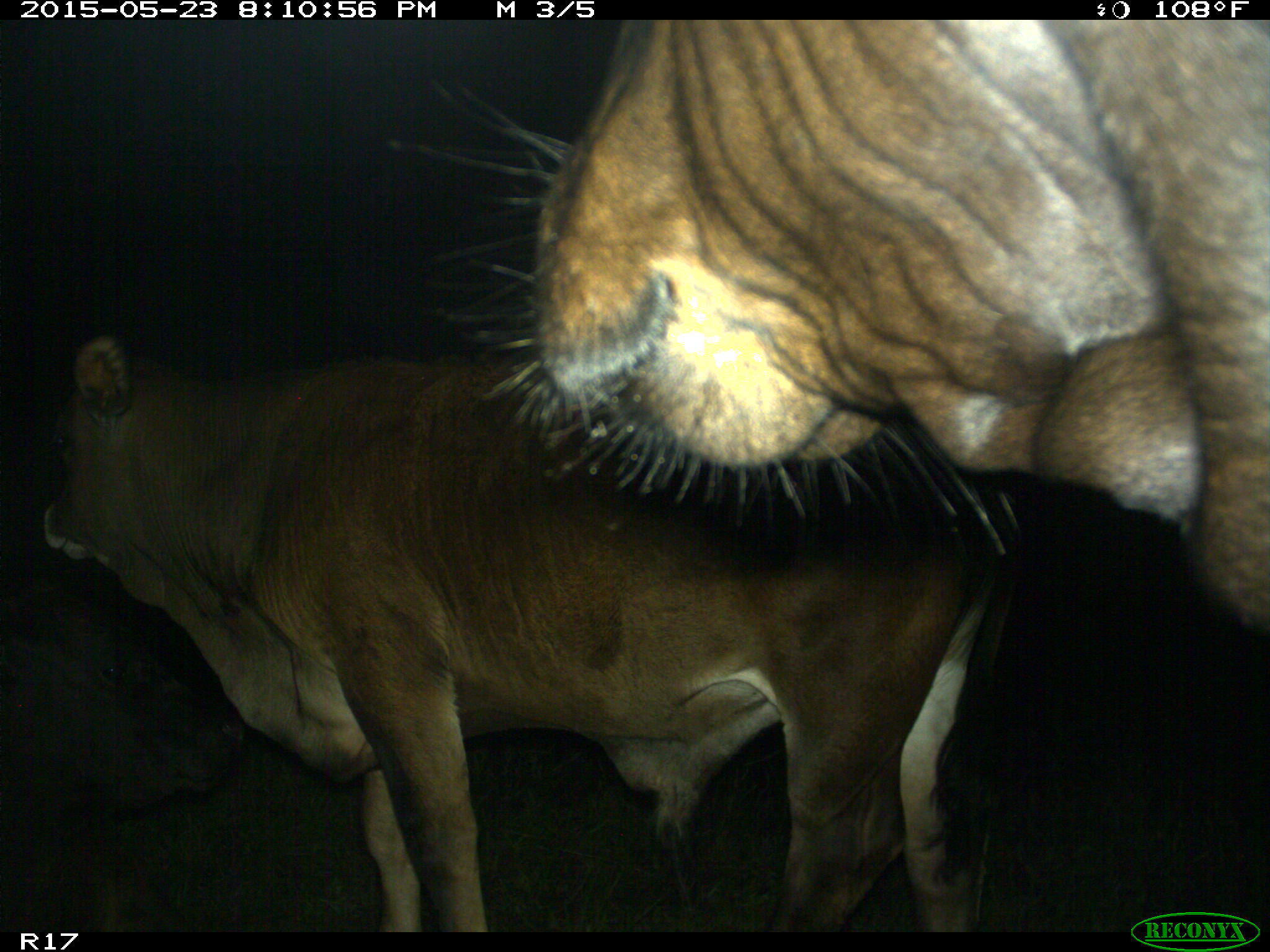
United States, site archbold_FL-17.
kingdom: Animalia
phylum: Chordata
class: Mammalia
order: Artiodactyla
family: Bovidae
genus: Bos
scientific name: Bos taurus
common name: domestic cow